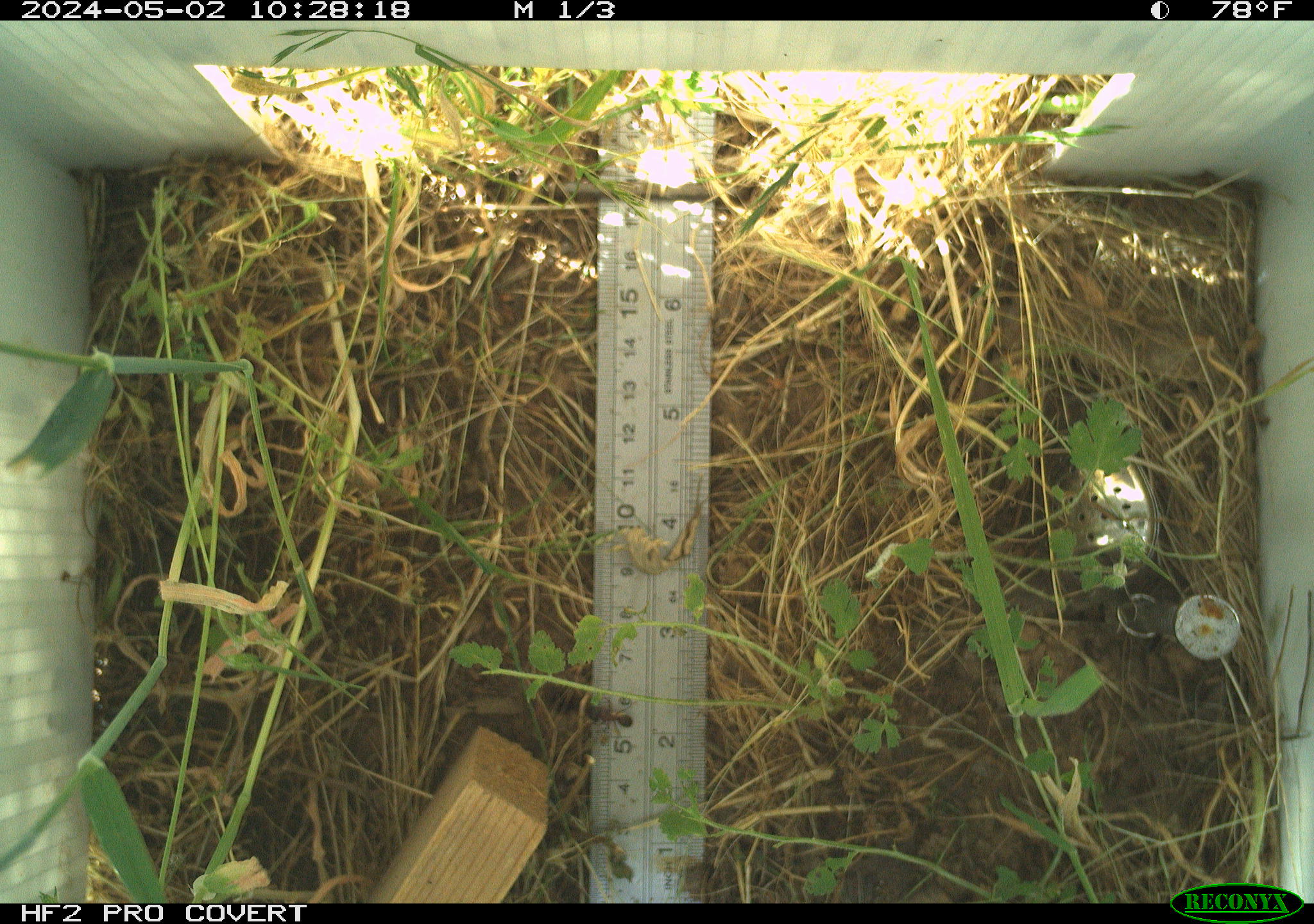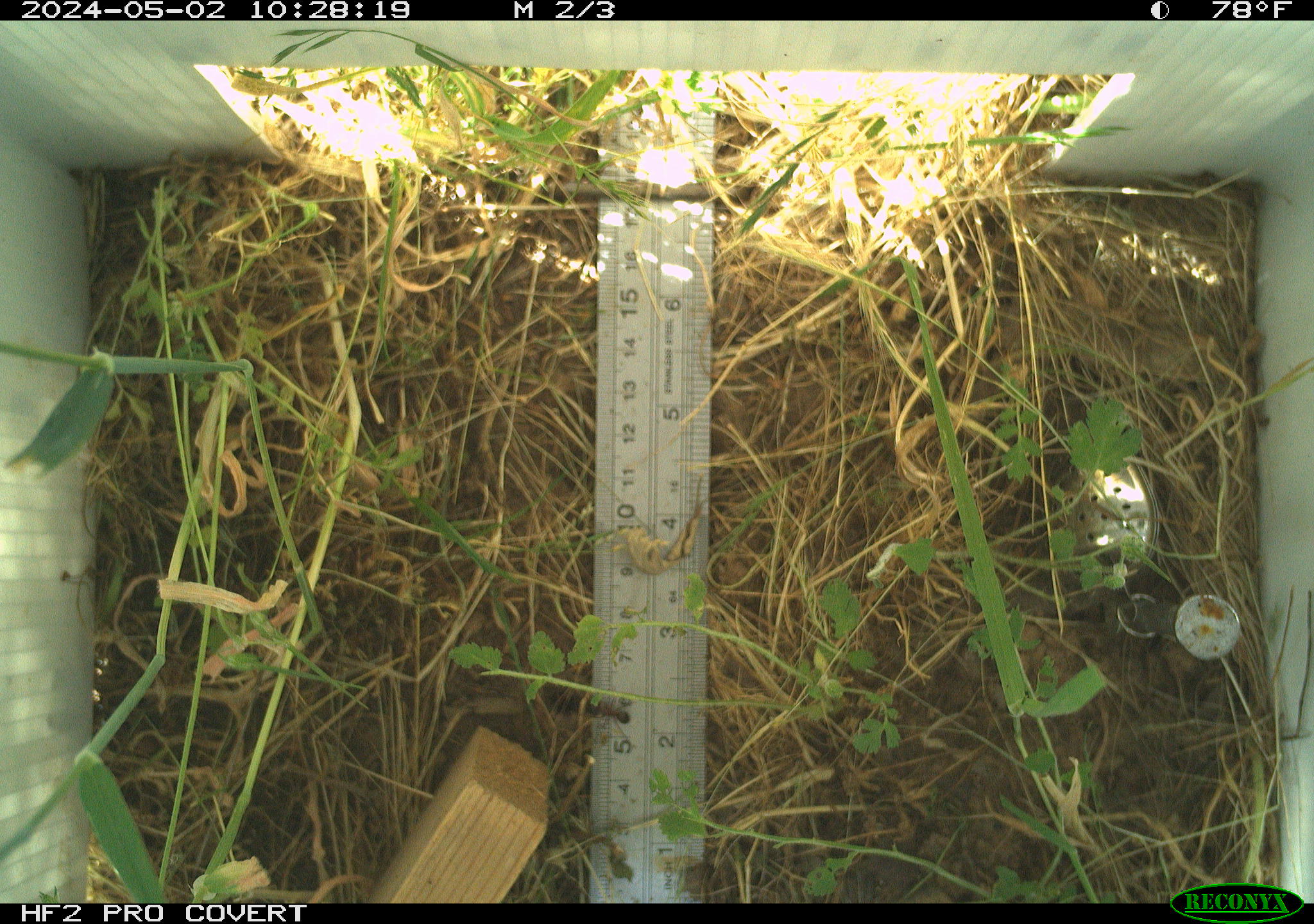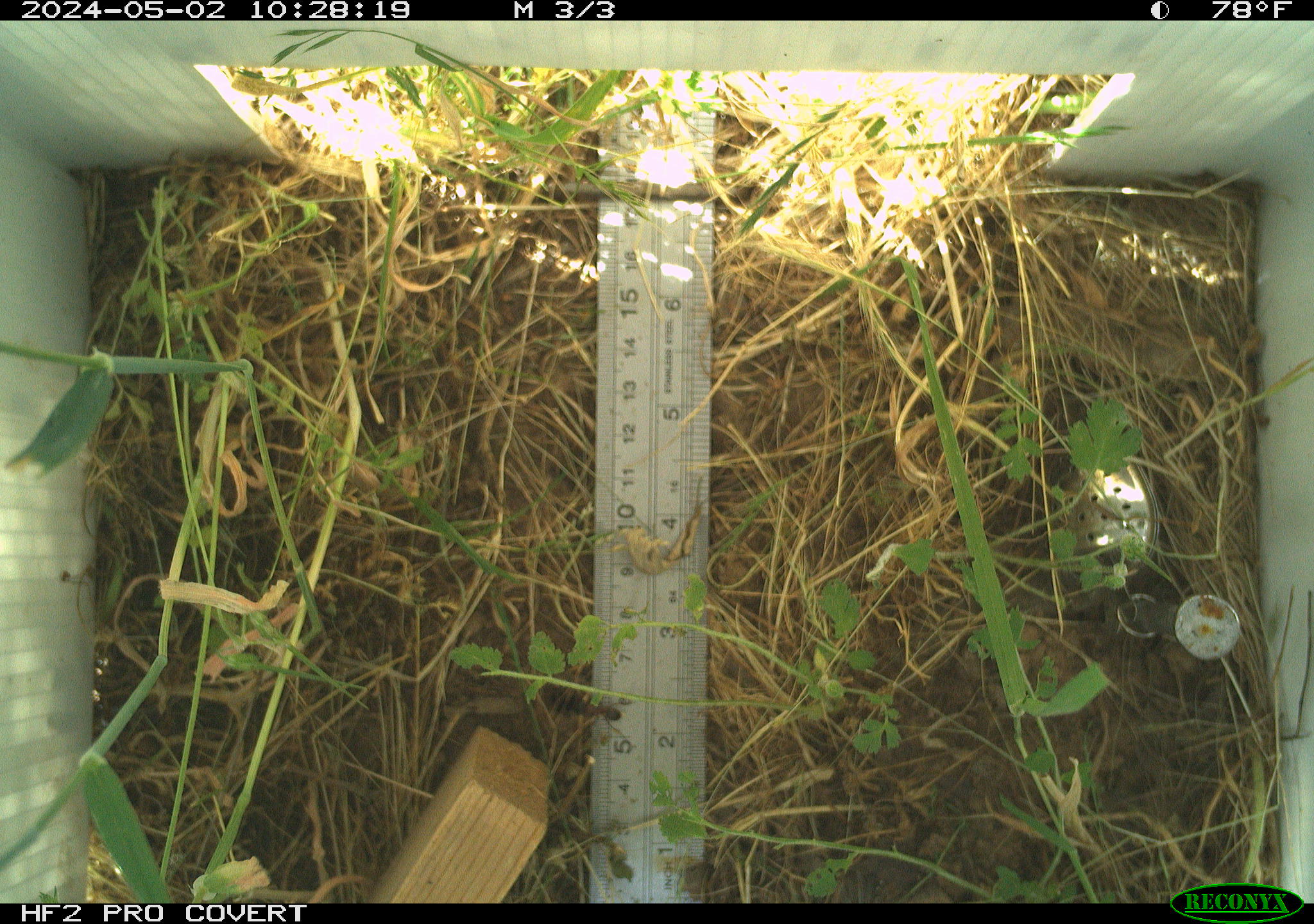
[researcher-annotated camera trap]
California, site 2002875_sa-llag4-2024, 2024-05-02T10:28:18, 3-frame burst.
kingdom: Animalia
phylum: Arthropoda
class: Insecta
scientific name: Insecta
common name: insect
Insect (Insecta).